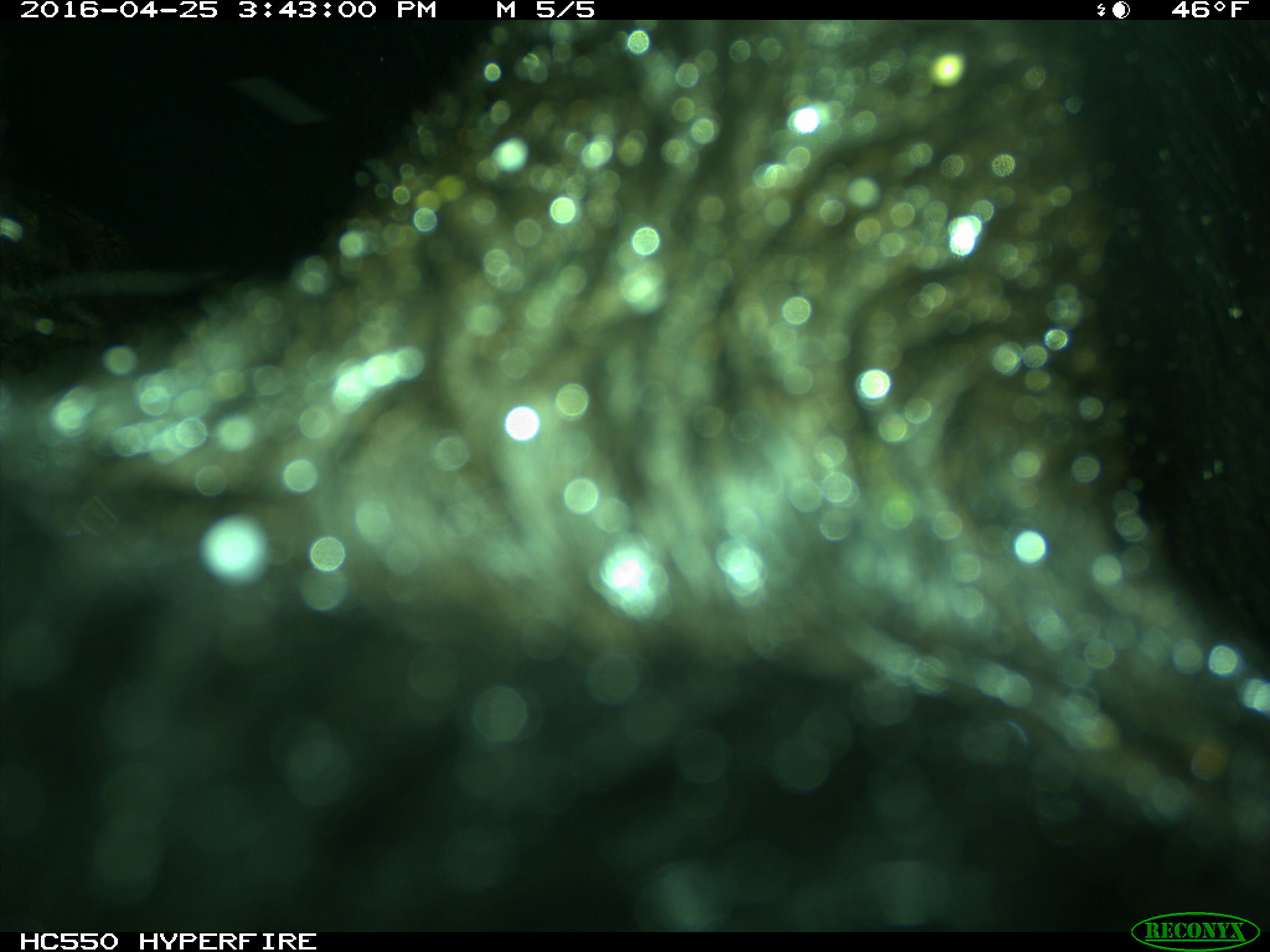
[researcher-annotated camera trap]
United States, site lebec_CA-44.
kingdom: Animalia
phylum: Chordata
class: Mammalia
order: Artiodactyla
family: Bovidae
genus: Bos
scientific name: Bos taurus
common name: domestic cow